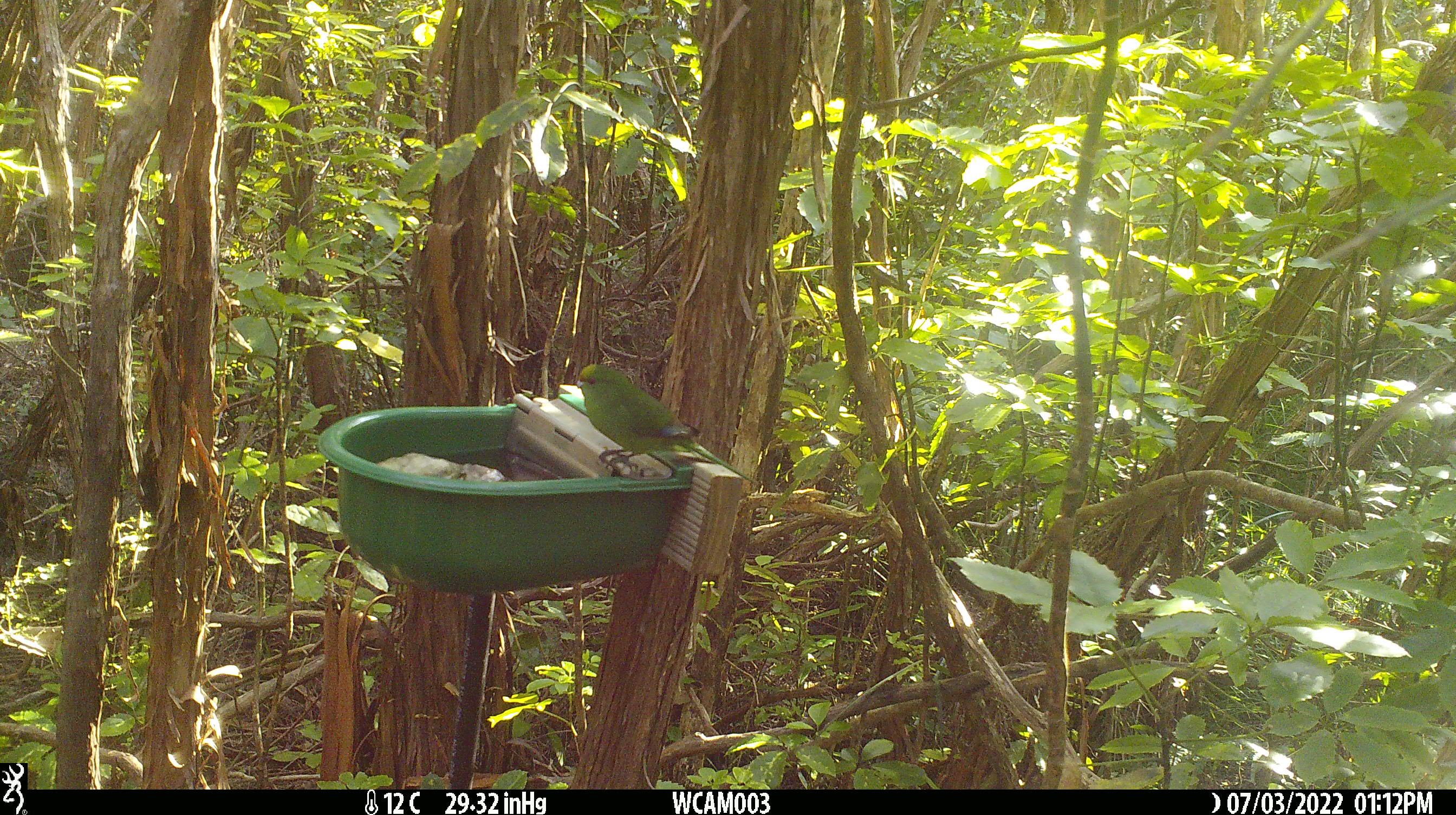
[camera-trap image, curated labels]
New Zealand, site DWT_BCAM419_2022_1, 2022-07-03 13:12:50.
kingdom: Animalia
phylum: Chordata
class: Aves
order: Psittaciformes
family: Psittaculidae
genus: Cyanoramphus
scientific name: Cyanoramphus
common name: parakeet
Parakeet (Cyanoramphus).